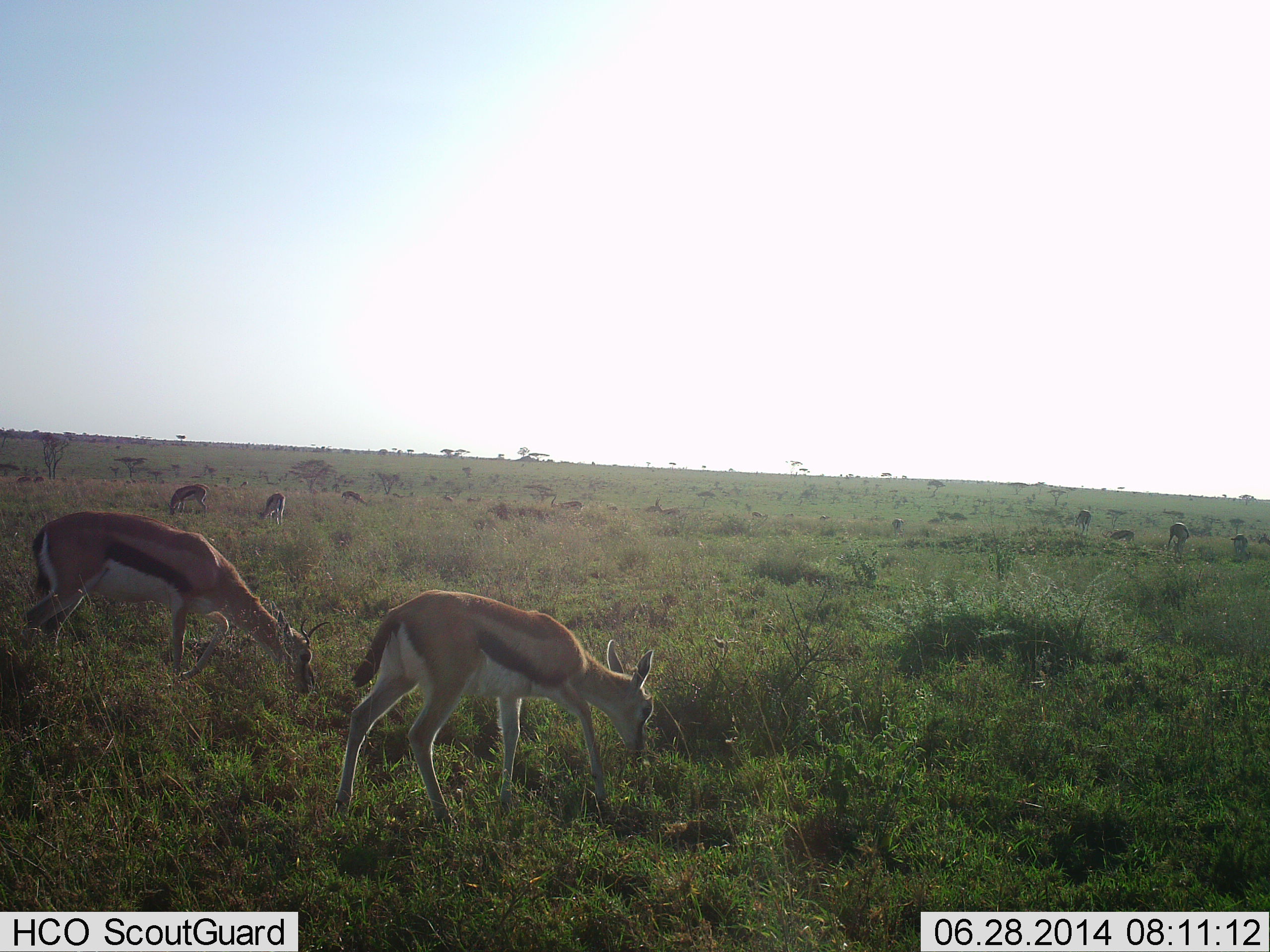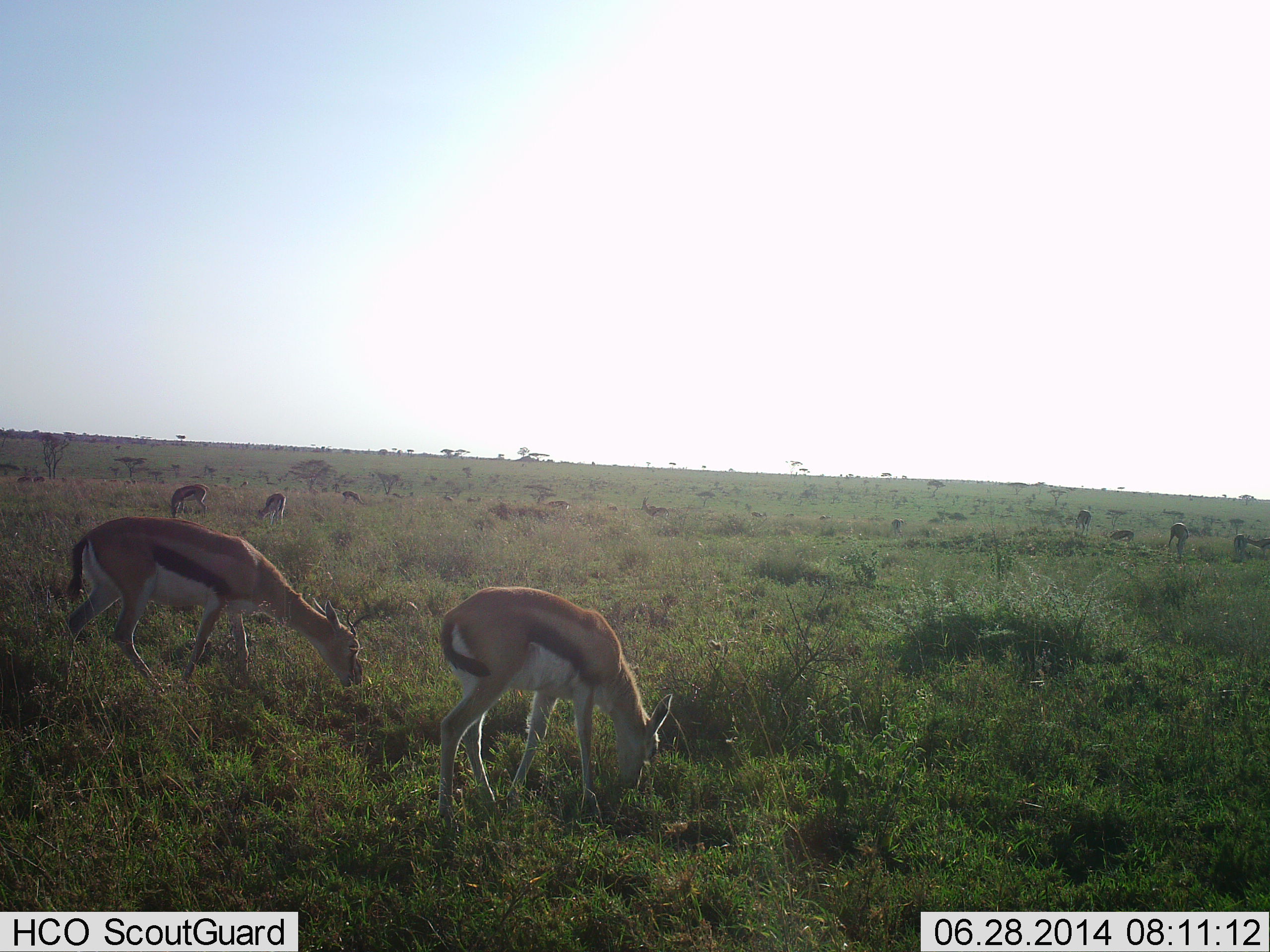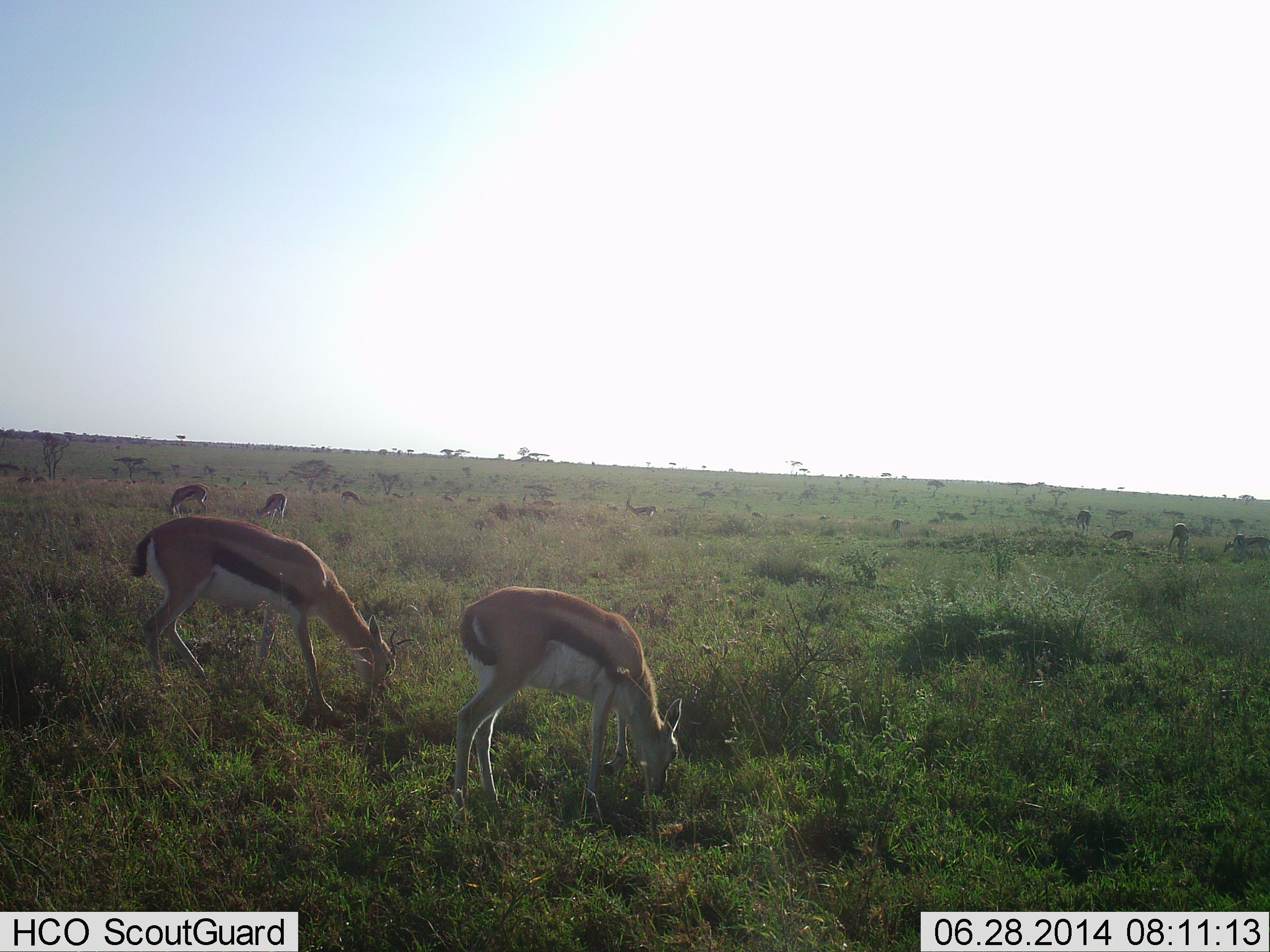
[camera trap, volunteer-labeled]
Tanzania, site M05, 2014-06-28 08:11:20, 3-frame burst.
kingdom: Animalia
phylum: Chordata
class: Mammalia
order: Artiodactyla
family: Bovidae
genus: Eudorcas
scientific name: Eudorcas thomsonii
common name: thomson's gazelle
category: gazellethomsons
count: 11-50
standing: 40%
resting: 0%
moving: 40%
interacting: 0%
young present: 10%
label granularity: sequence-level